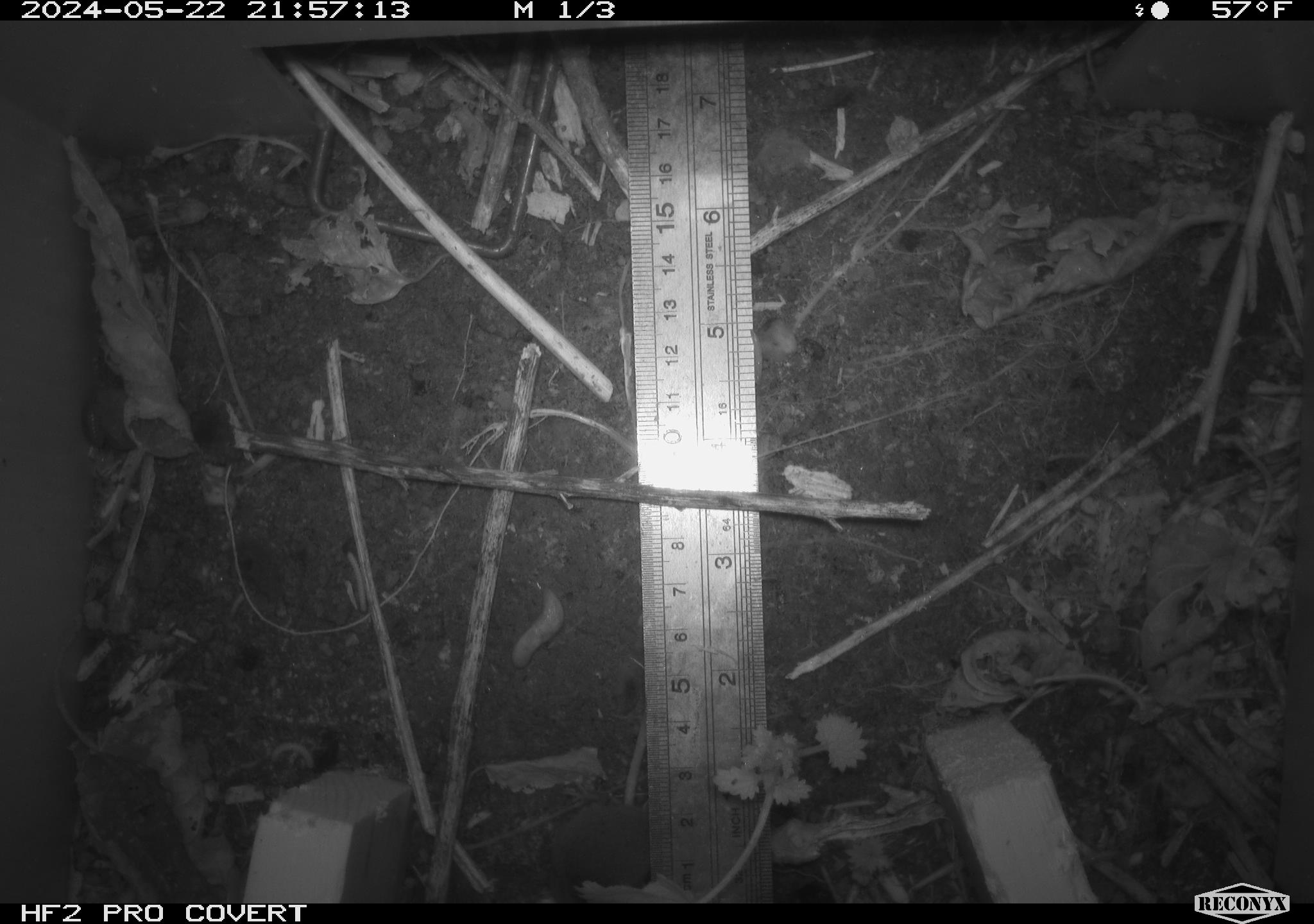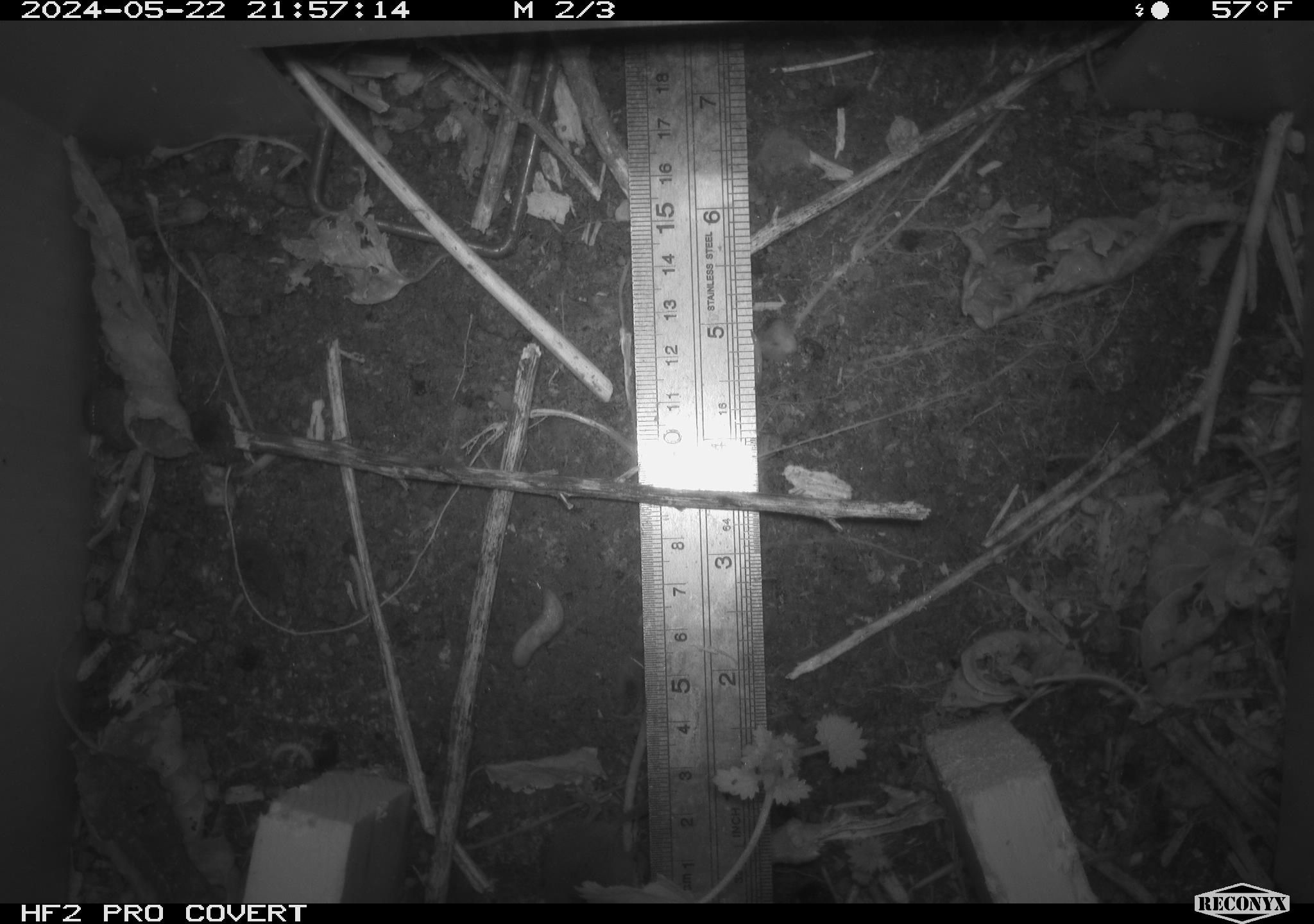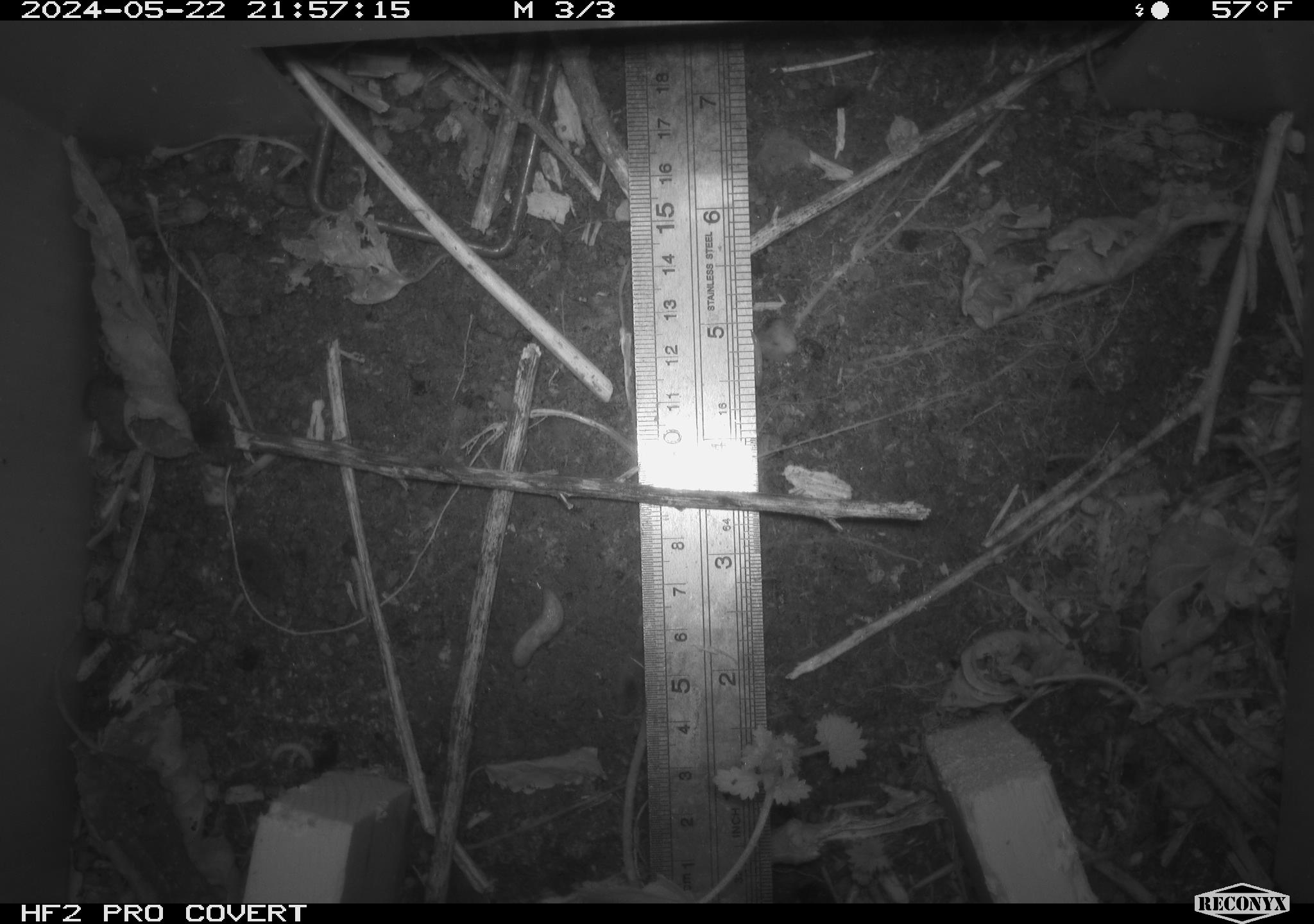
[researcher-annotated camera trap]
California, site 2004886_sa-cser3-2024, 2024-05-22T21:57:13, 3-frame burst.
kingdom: Animalia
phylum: Chordata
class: Mammalia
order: Eulipotyphla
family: Soricidae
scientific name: Soricidae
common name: shrews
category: soricidae family